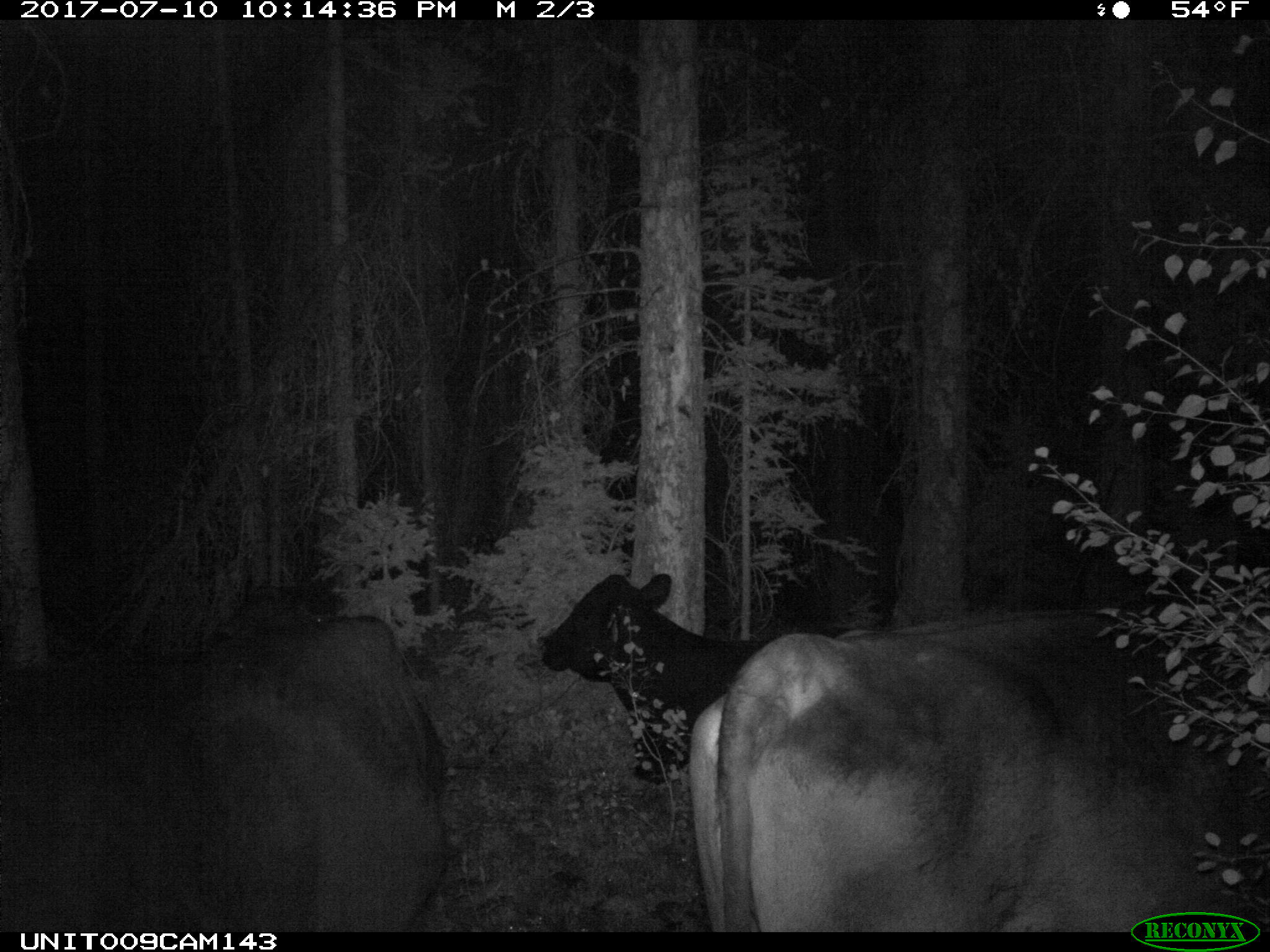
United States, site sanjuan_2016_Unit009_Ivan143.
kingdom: Animalia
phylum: Chordata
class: Mammalia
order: Artiodactyla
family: Bovidae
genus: Bos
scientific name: Bos taurus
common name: domestic cow